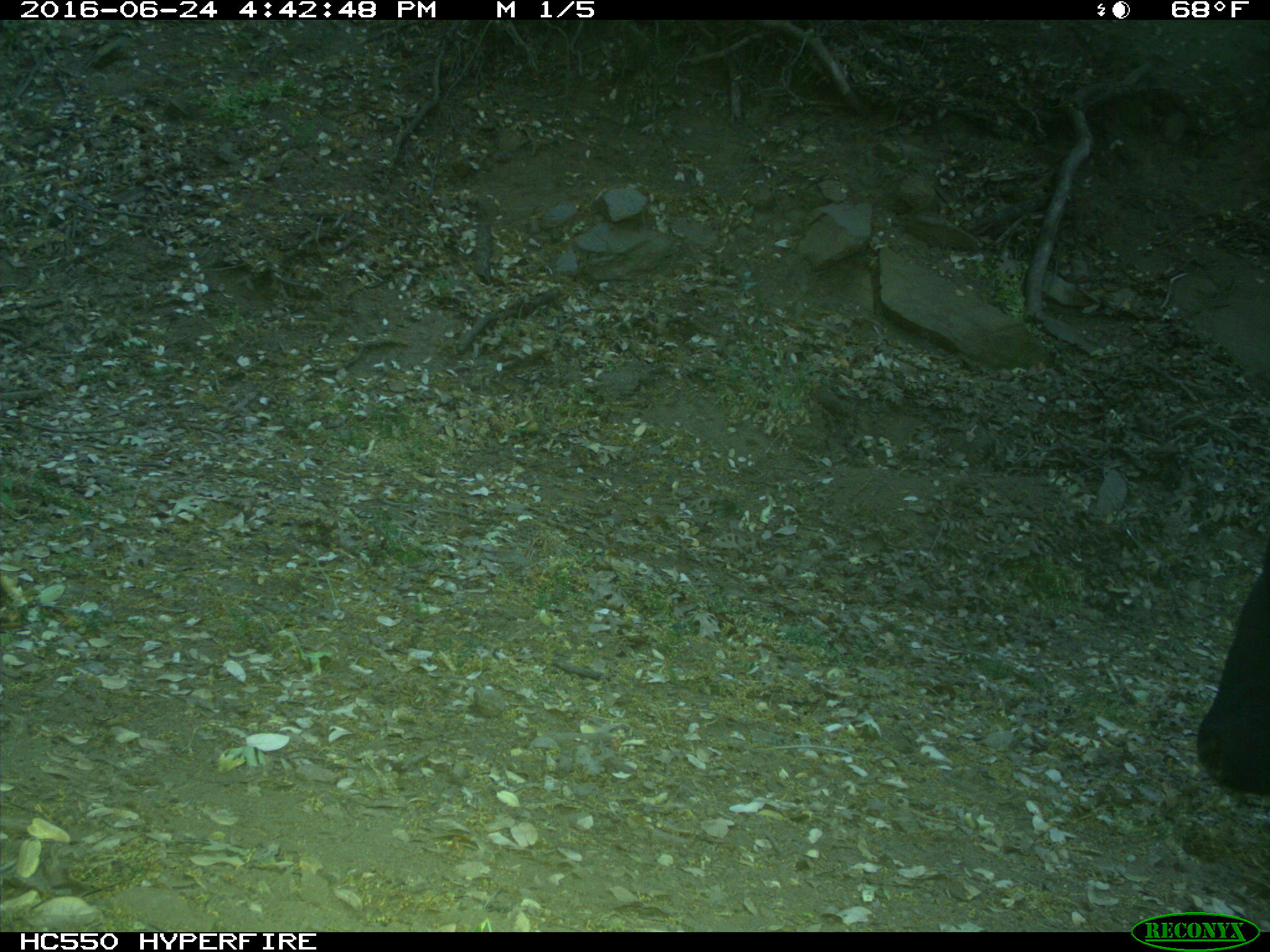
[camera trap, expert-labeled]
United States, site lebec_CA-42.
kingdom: Animalia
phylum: Chordata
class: Mammalia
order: Artiodactyla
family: Bovidae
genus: Bos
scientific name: Bos taurus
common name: domestic cow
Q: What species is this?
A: Bos taurus (domestic cow).